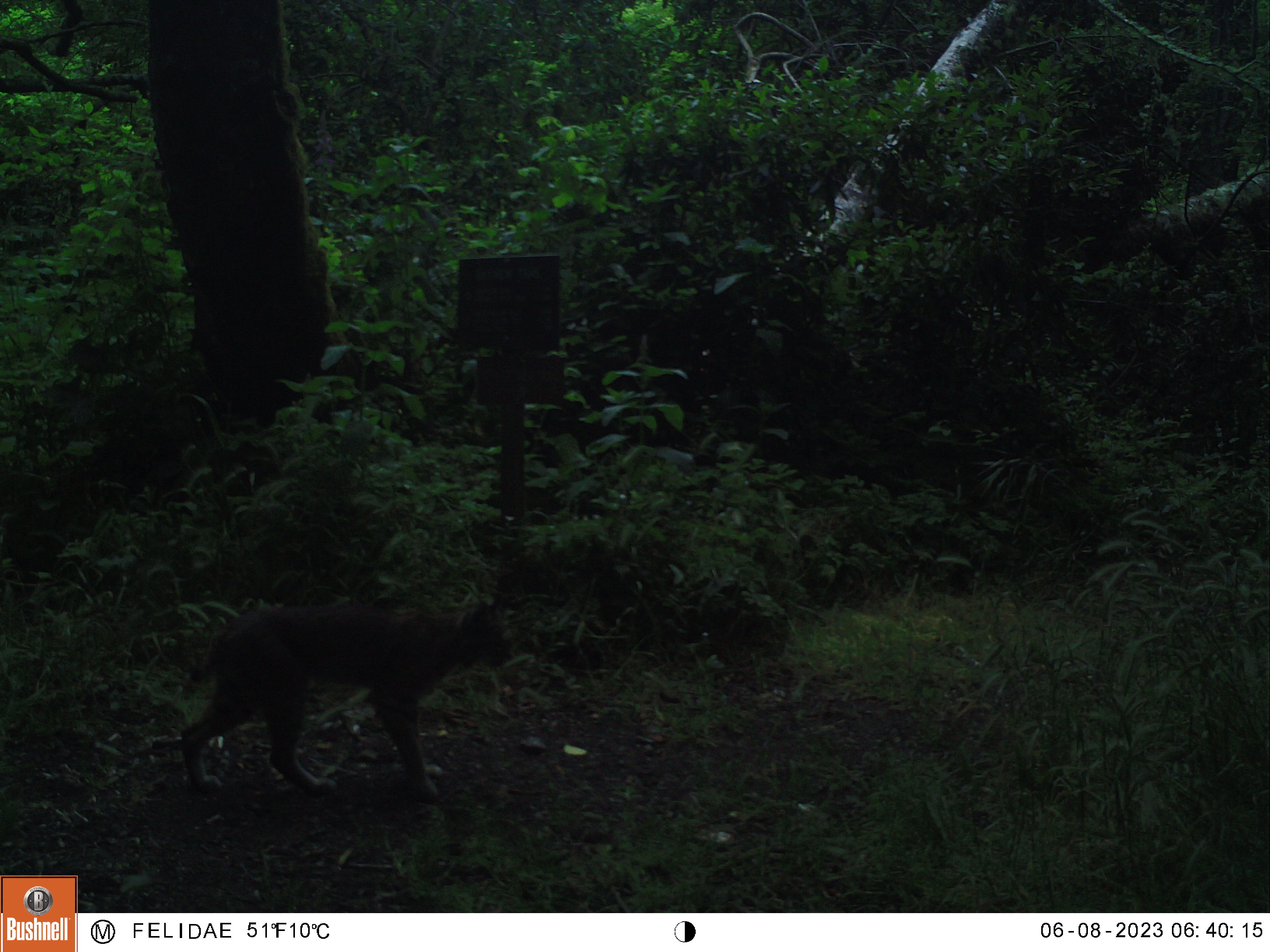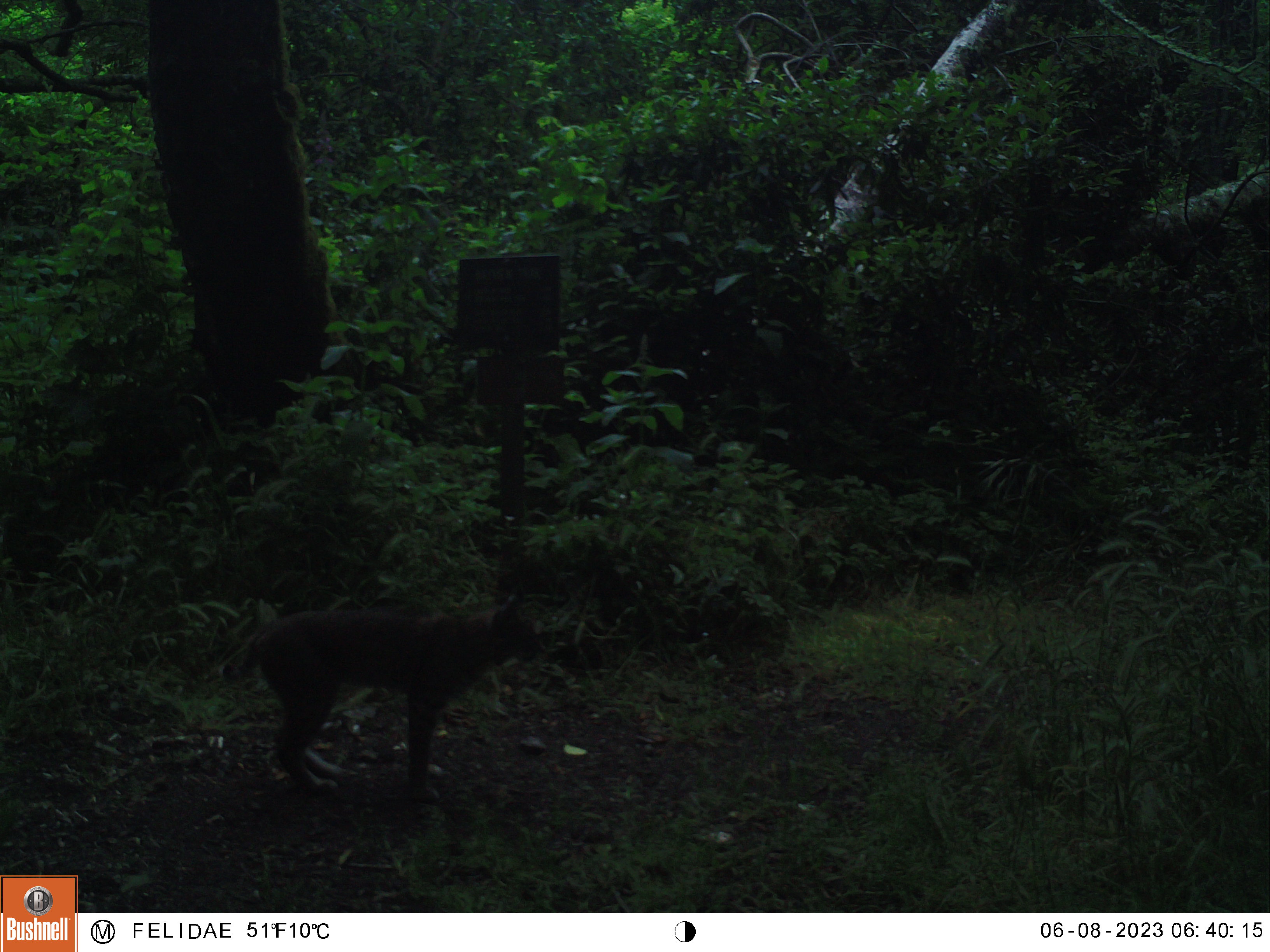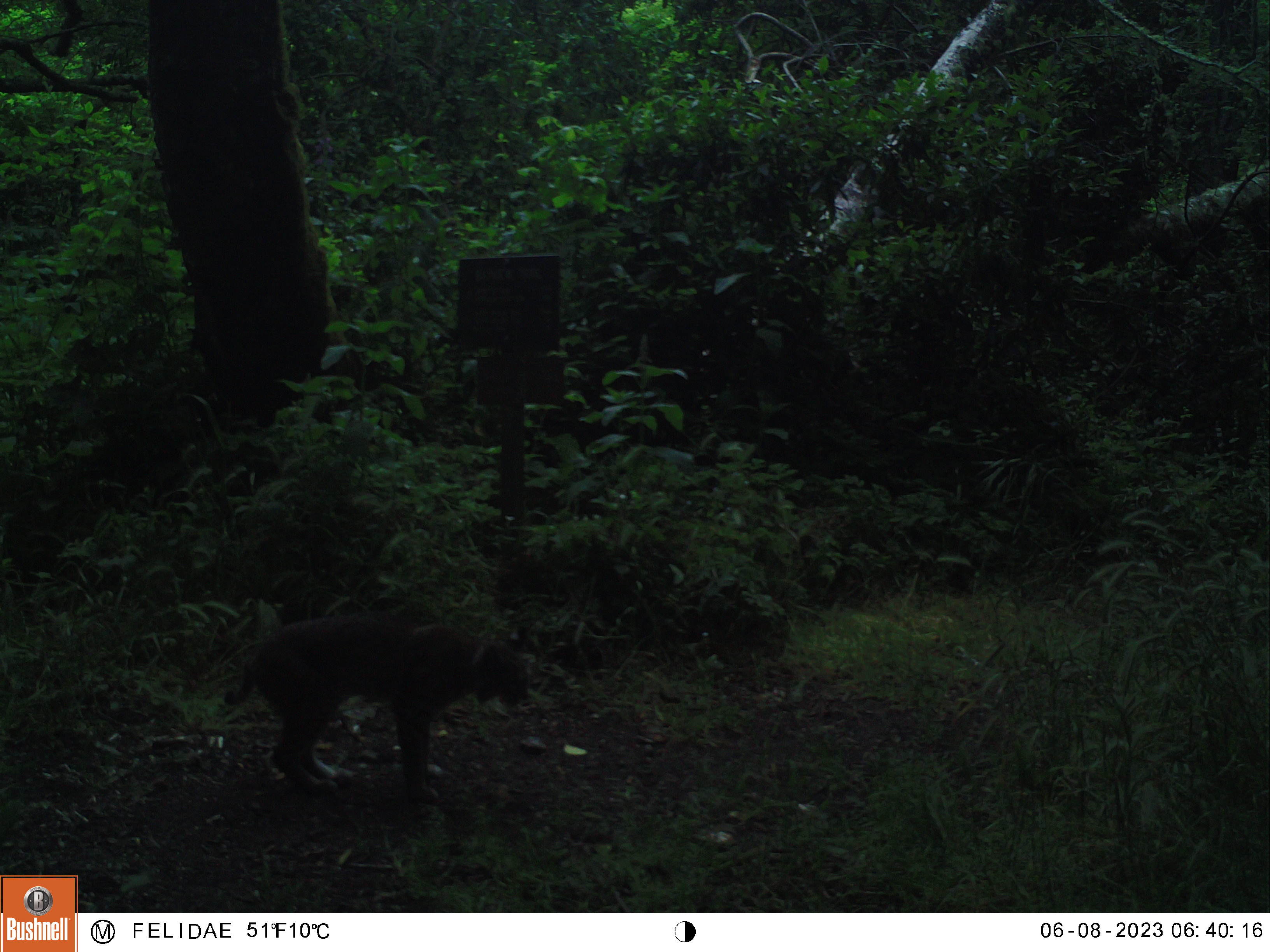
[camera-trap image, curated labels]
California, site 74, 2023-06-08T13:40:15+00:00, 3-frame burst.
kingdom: Animalia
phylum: Chordata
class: Mammalia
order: Carnivora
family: Felidae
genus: Lynx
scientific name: Lynx rufus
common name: bobcat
Bobcat (Lynx rufus).